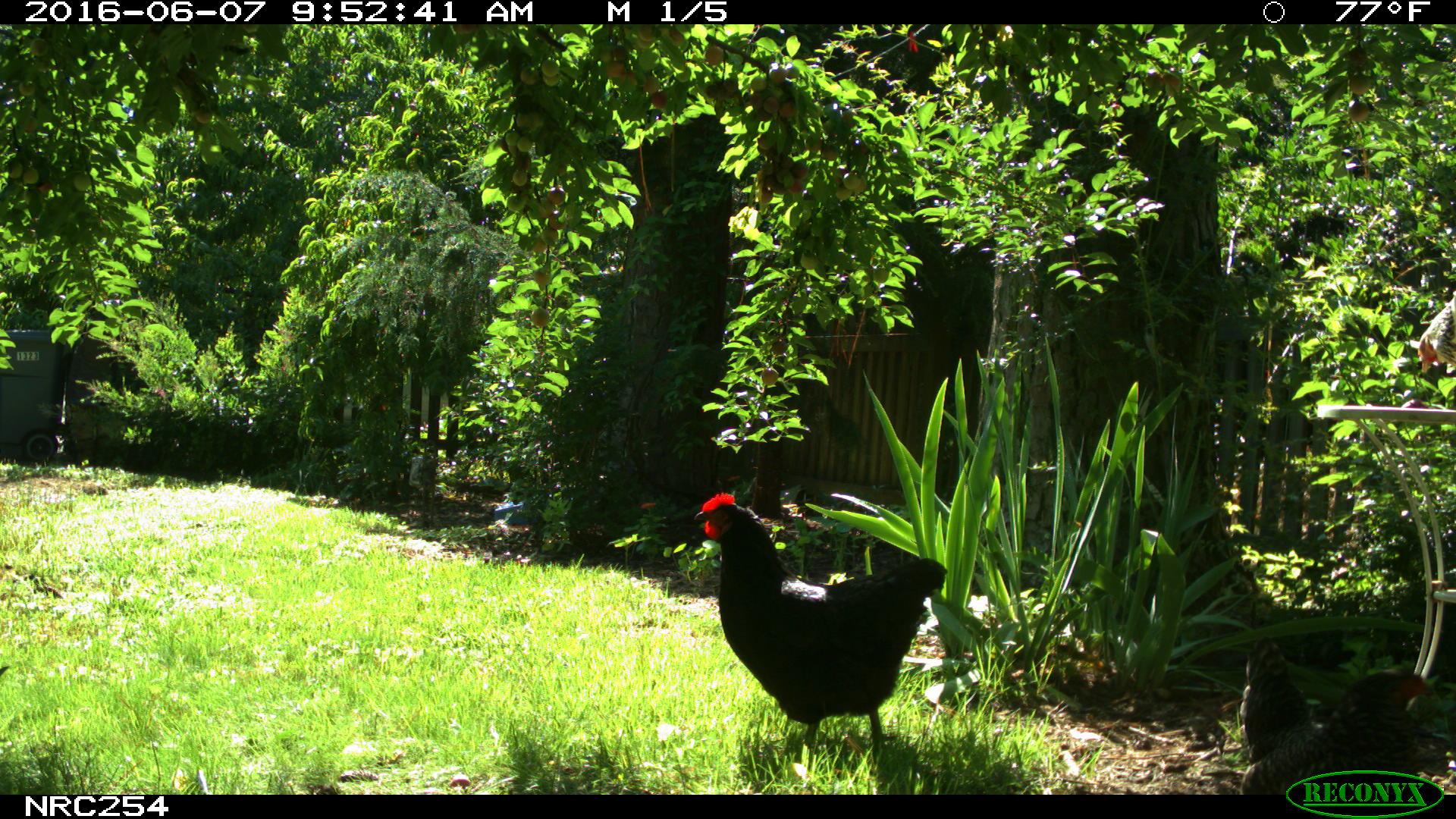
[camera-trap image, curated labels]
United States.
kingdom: Animalia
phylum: Chordata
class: Aves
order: Galliformes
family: Phasianidae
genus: Gallus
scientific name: Gallus gallus domesticus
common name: domestic chicken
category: Chicken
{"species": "Chicken (domestic chicken) (Gallus gallus domesticus)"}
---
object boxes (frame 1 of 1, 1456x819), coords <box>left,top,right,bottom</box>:
Chicken: <box>677,483,951,761</box>